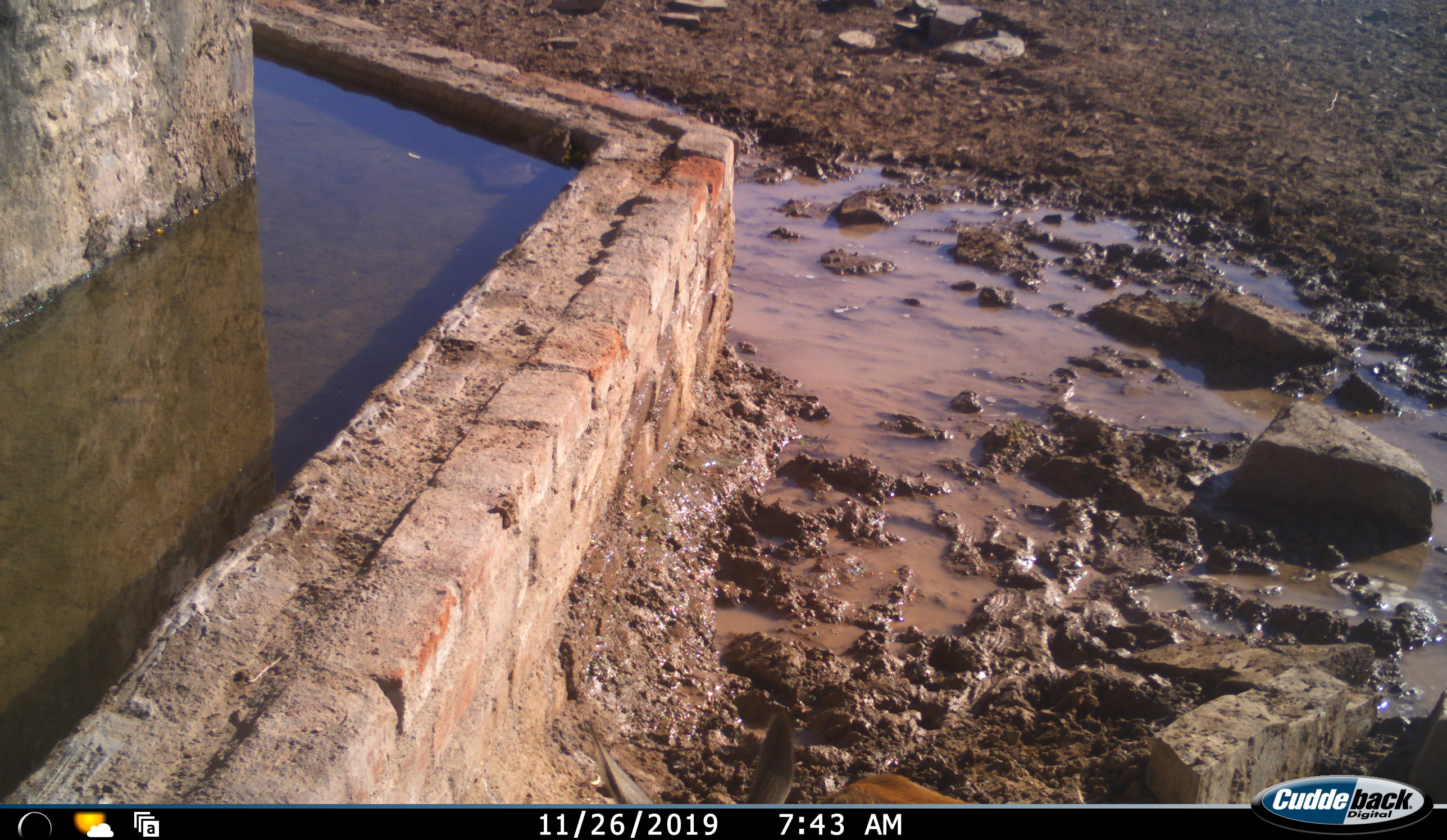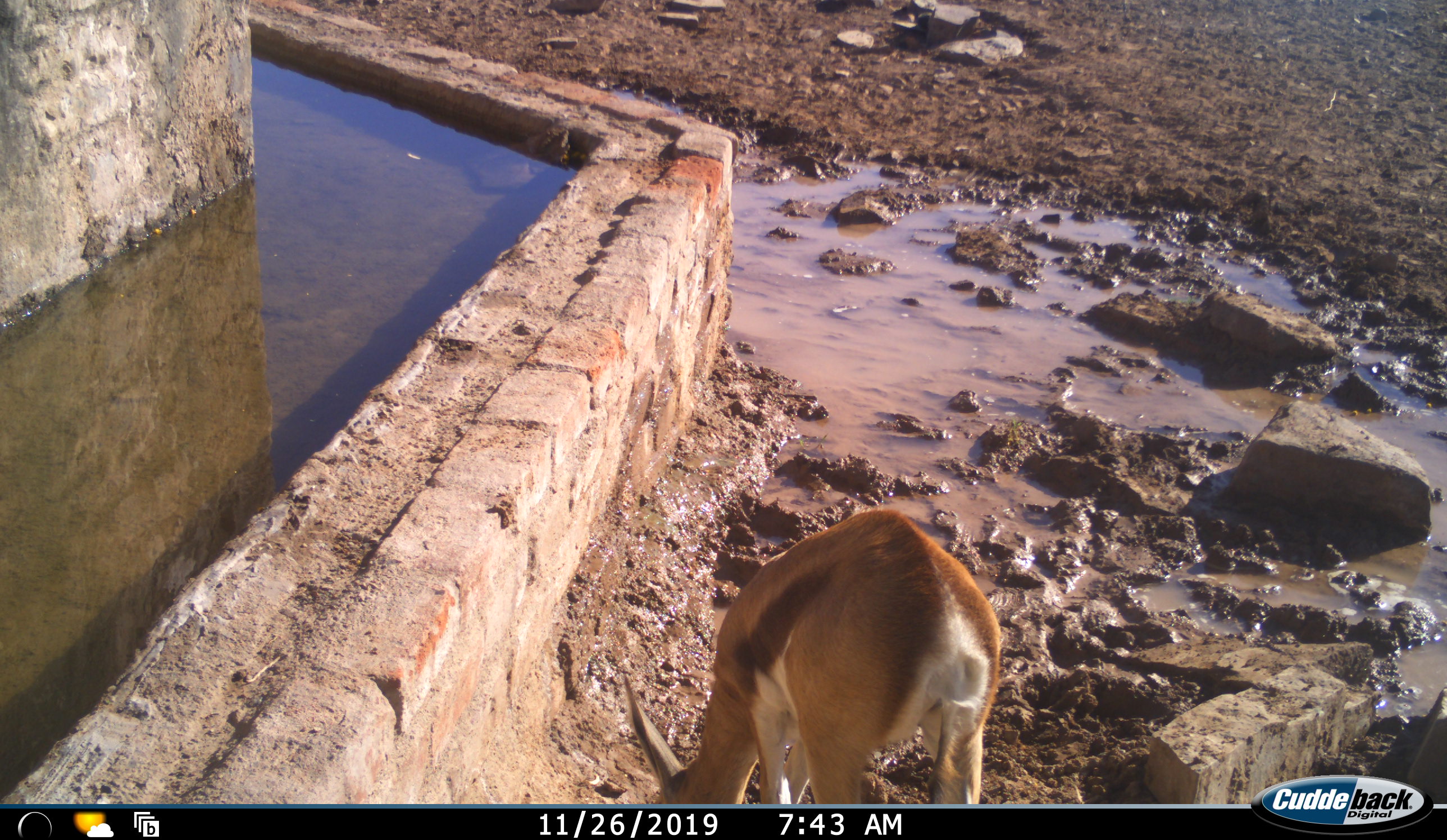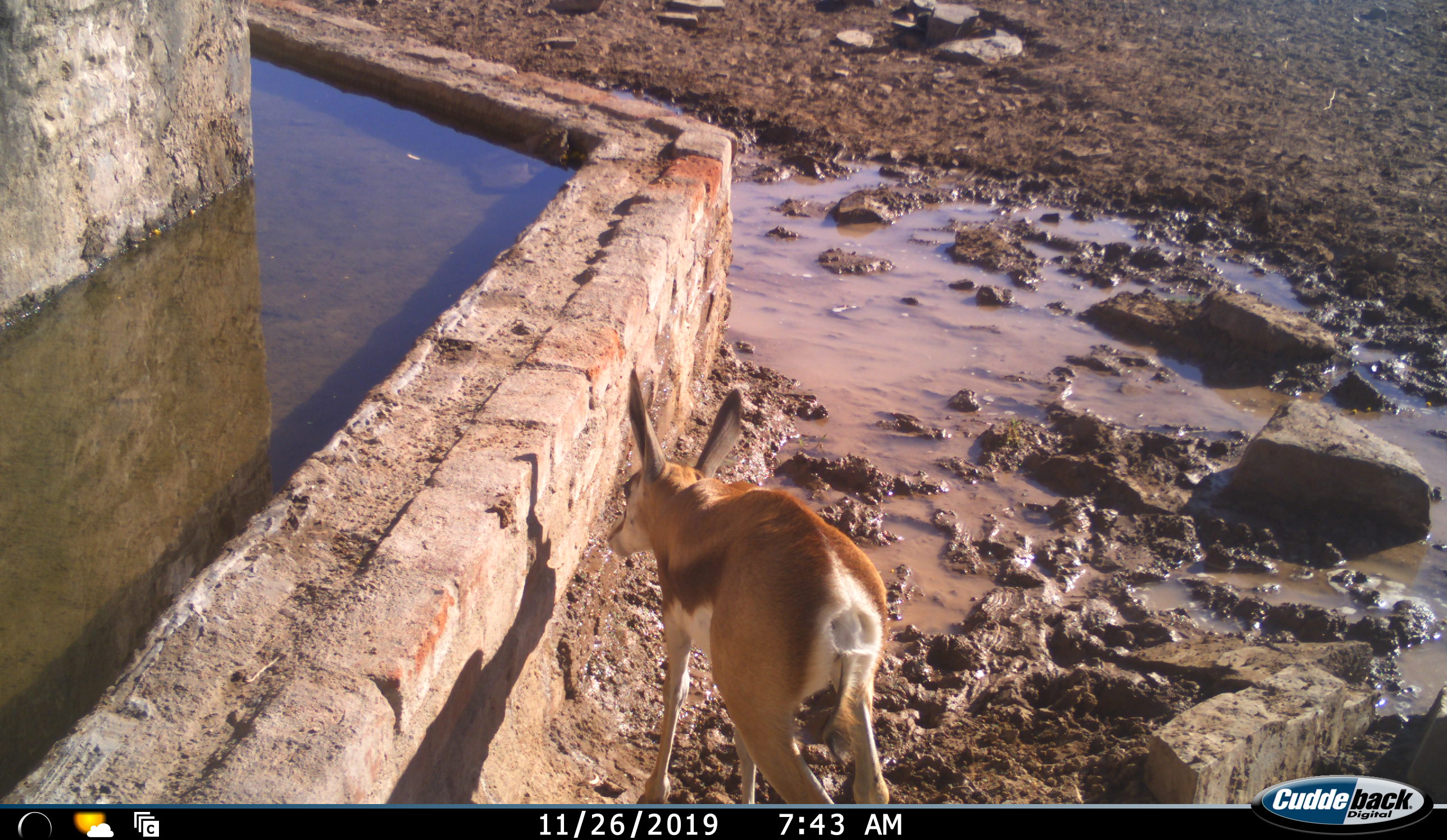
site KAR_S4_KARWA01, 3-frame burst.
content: unidentified animal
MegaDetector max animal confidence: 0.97